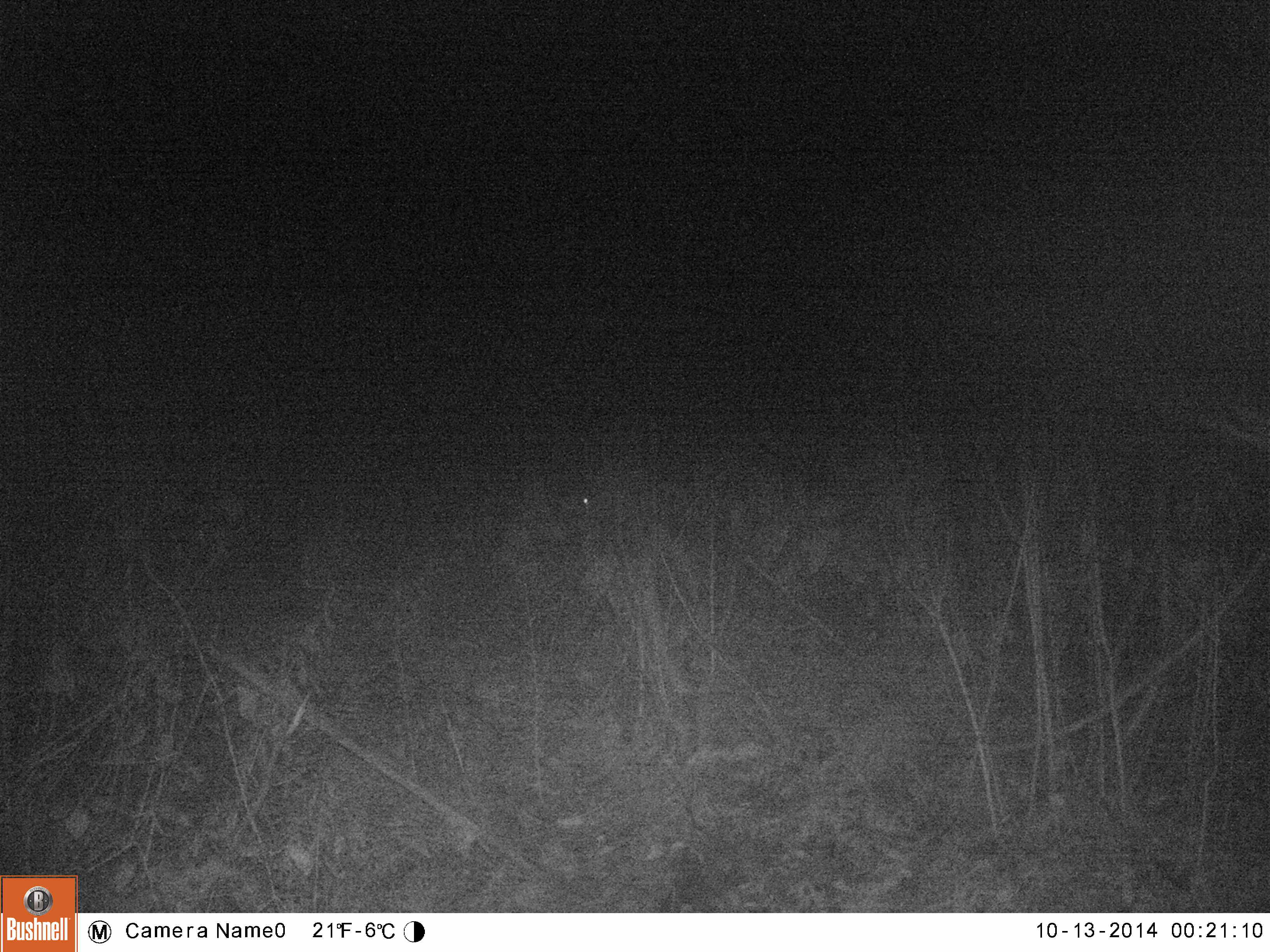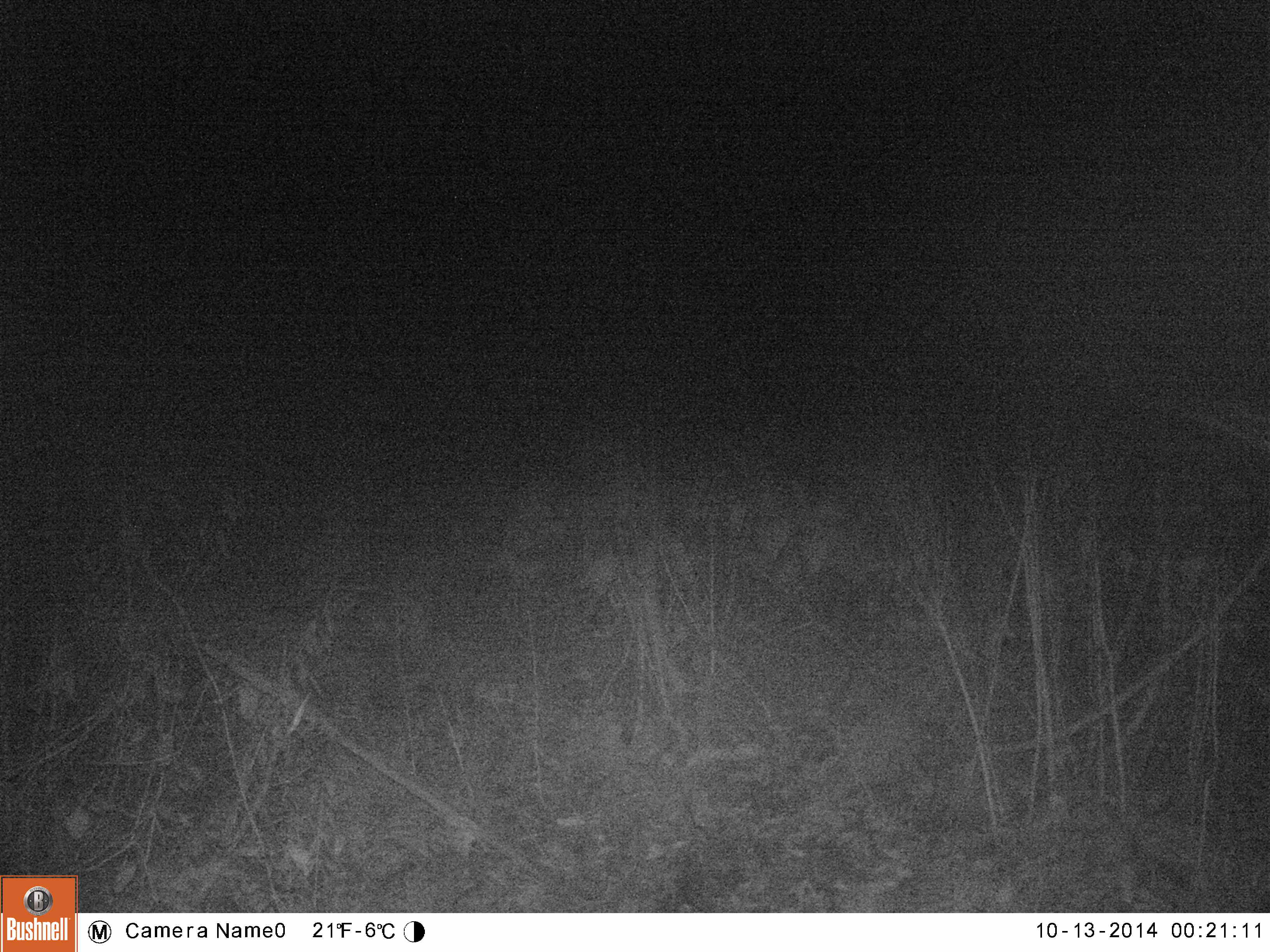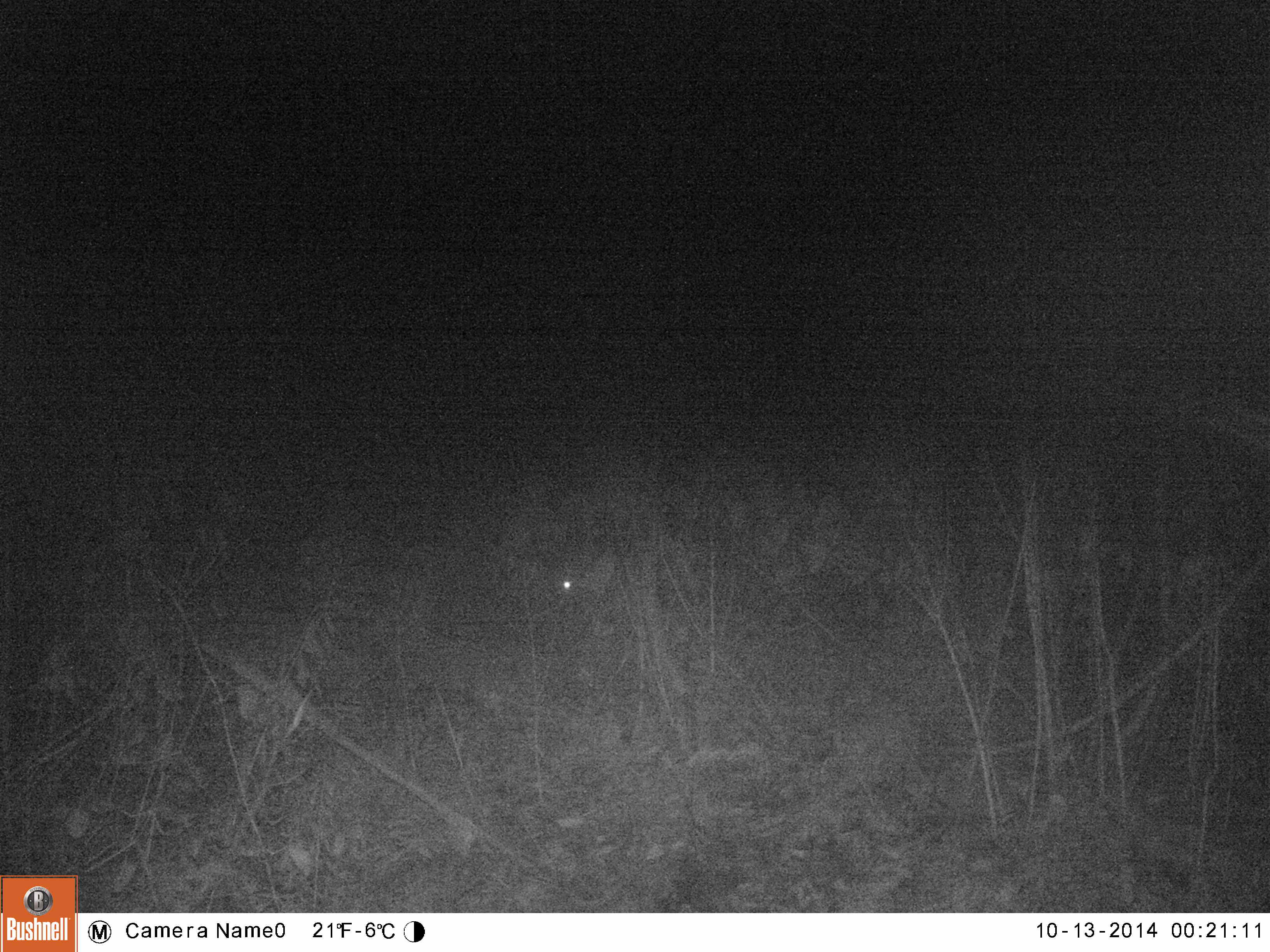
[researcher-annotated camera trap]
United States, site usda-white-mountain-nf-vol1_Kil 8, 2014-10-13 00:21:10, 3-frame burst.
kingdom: Animalia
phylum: Chordata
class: Mammalia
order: Lagomorpha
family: Leporidae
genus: Lepus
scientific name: Lepus americanus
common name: snowshoe hare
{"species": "snowshoe hare (Lepus americanus)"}